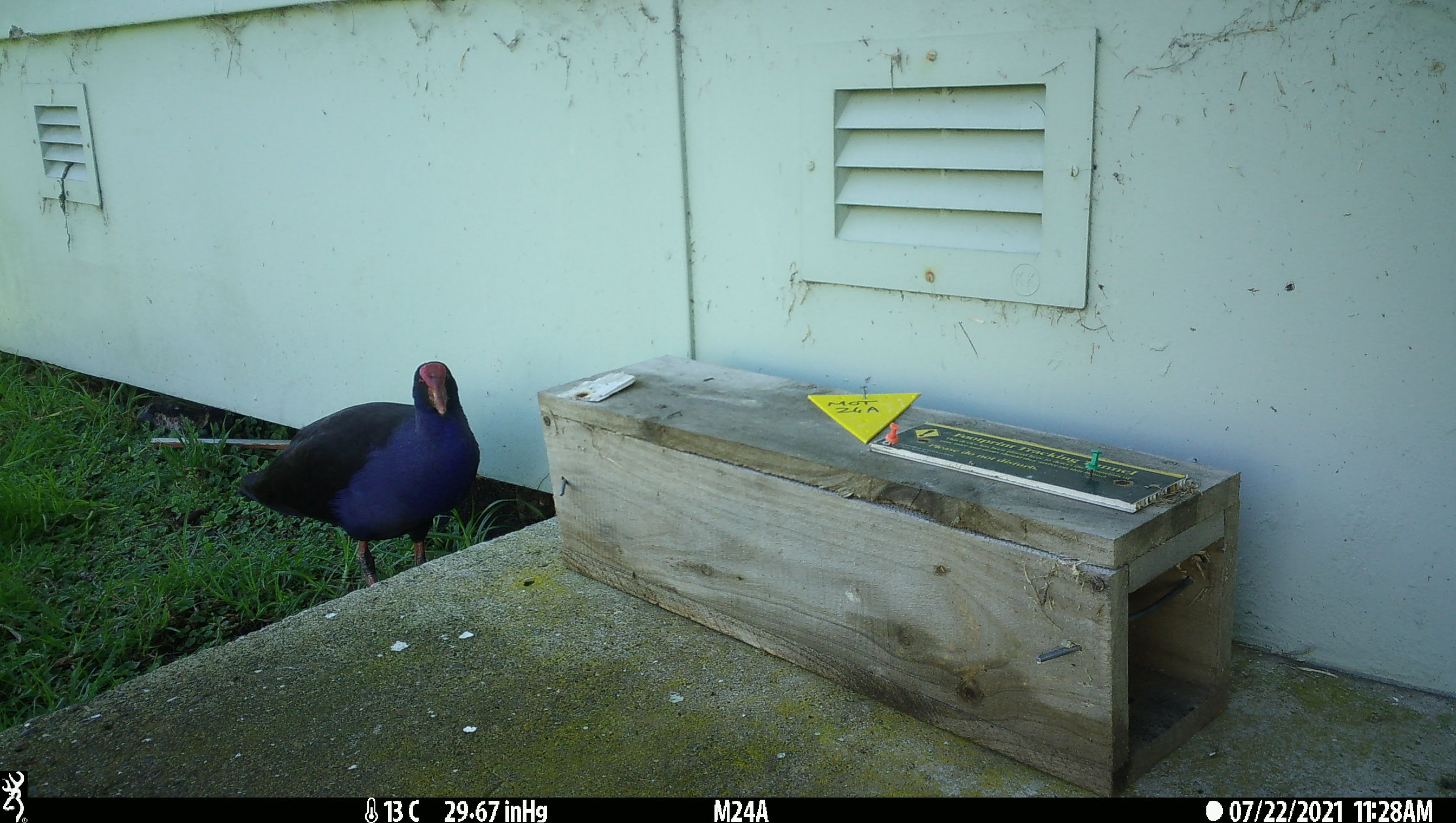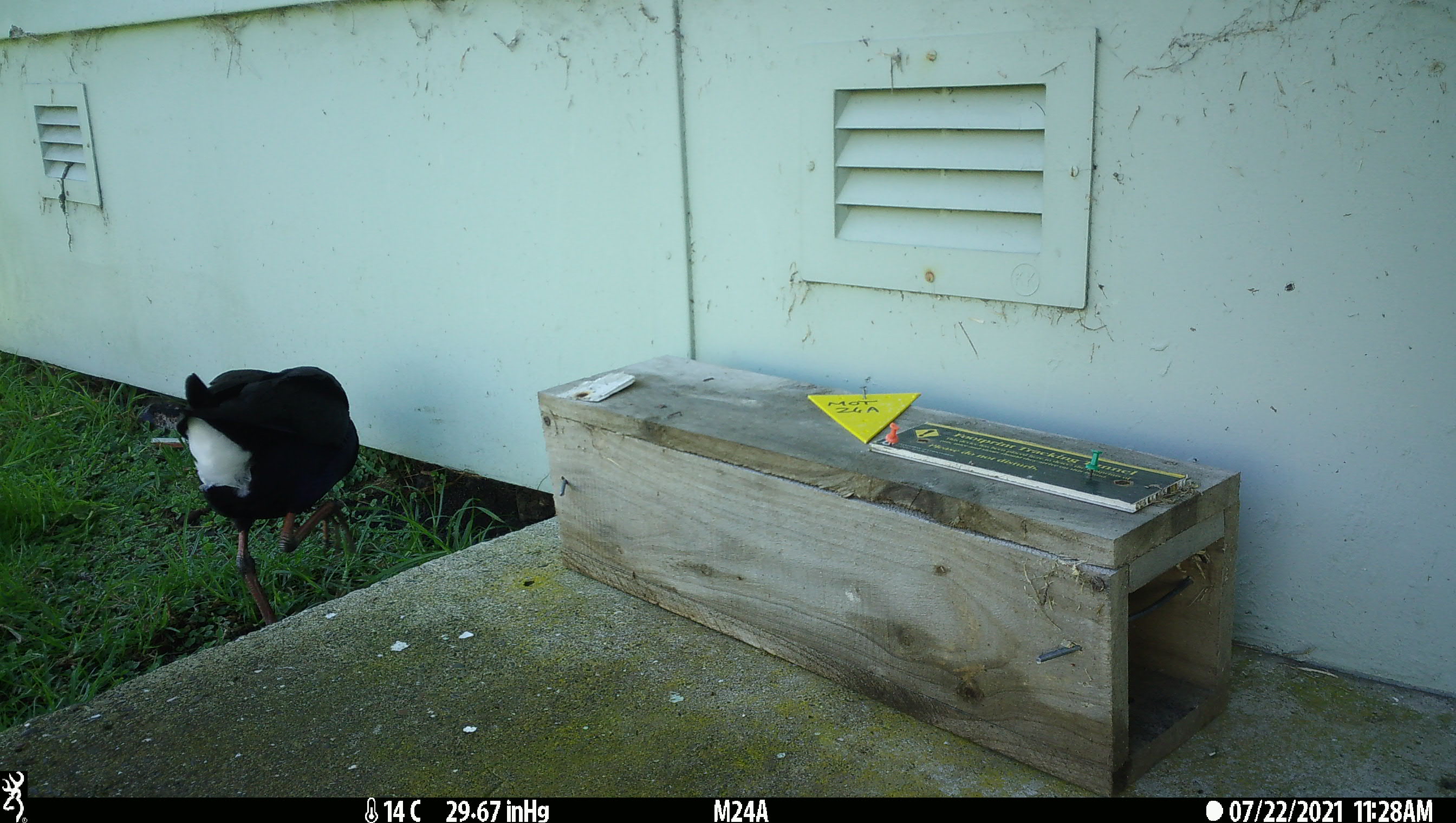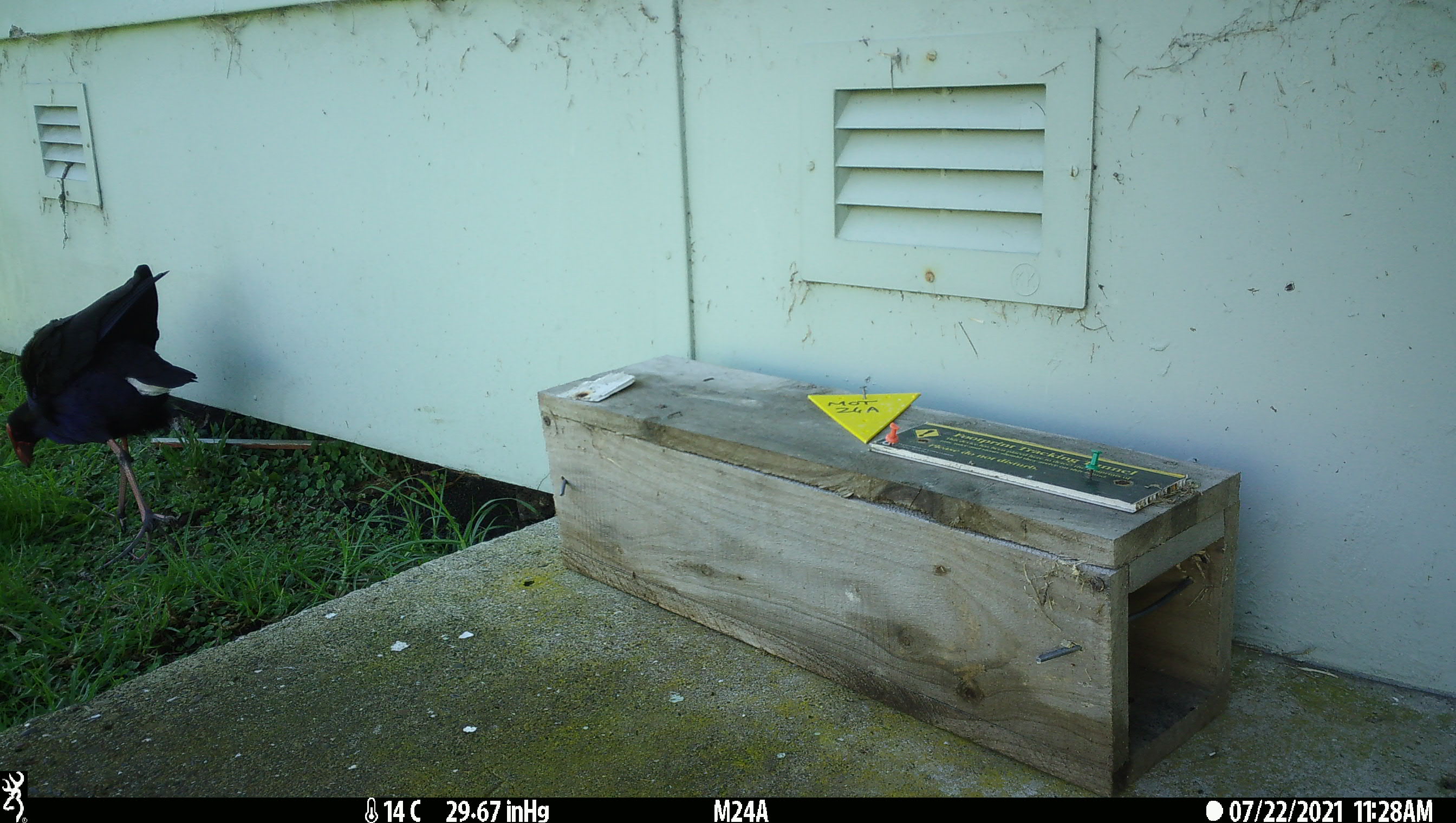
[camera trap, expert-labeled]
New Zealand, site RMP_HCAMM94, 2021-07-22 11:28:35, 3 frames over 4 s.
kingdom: Animalia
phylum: Chordata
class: Aves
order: Gruiformes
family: Rallidae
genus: Porphyrio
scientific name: Porphyrio melanotus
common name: australasian swamphen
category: pukeko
Pukeko (australasian swamphen) (Porphyrio melanotus).